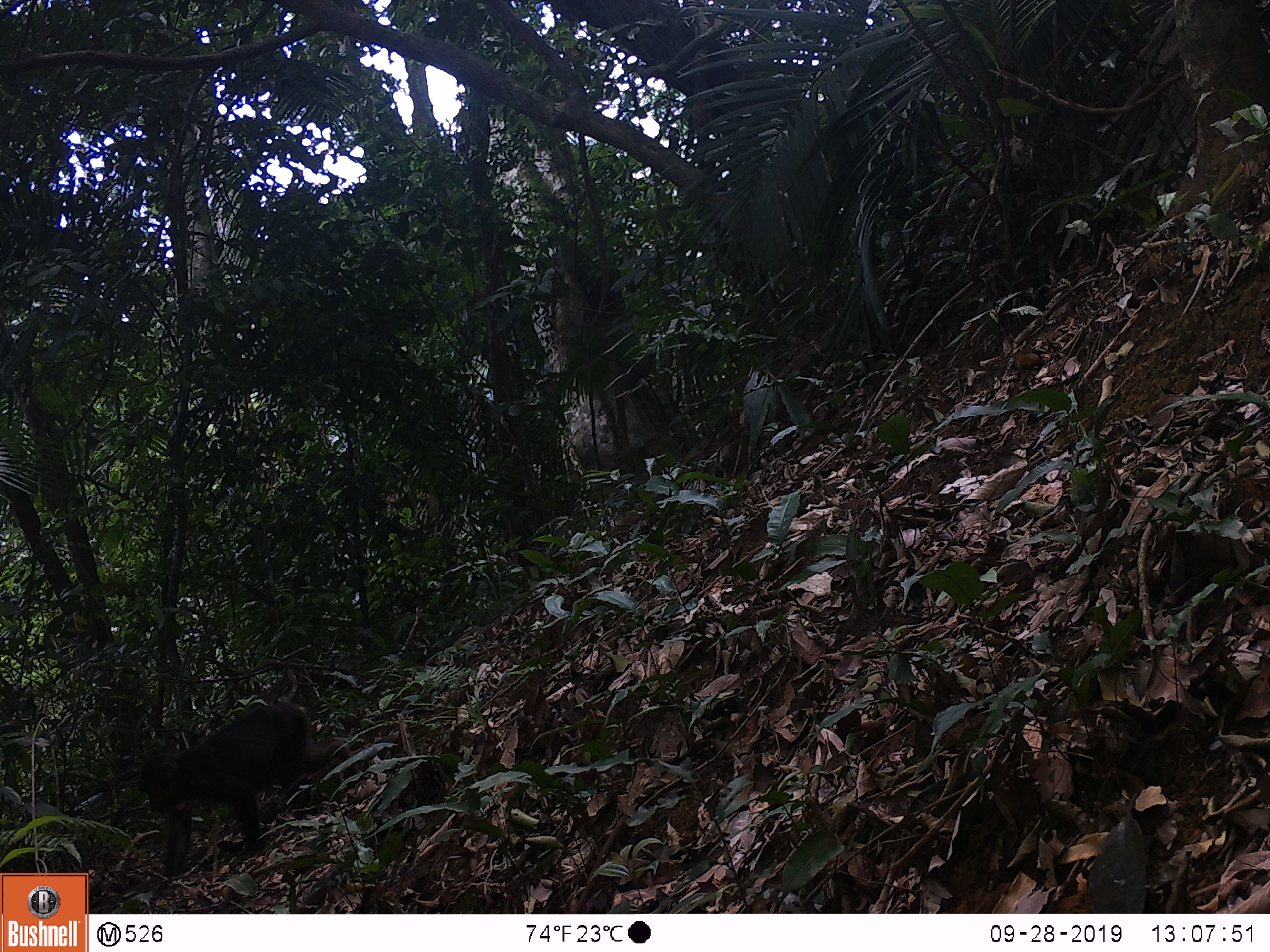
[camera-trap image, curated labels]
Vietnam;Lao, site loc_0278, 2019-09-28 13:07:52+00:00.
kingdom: Animalia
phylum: Chordata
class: Mammalia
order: Primates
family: Cercopithecidae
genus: Macaca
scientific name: Macaca arctoides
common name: stump-tailed macaque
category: stump tailed macaque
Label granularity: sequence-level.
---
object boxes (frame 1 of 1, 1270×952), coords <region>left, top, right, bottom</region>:
stump tailed macaque: <region>138, 702, 359, 900</region>